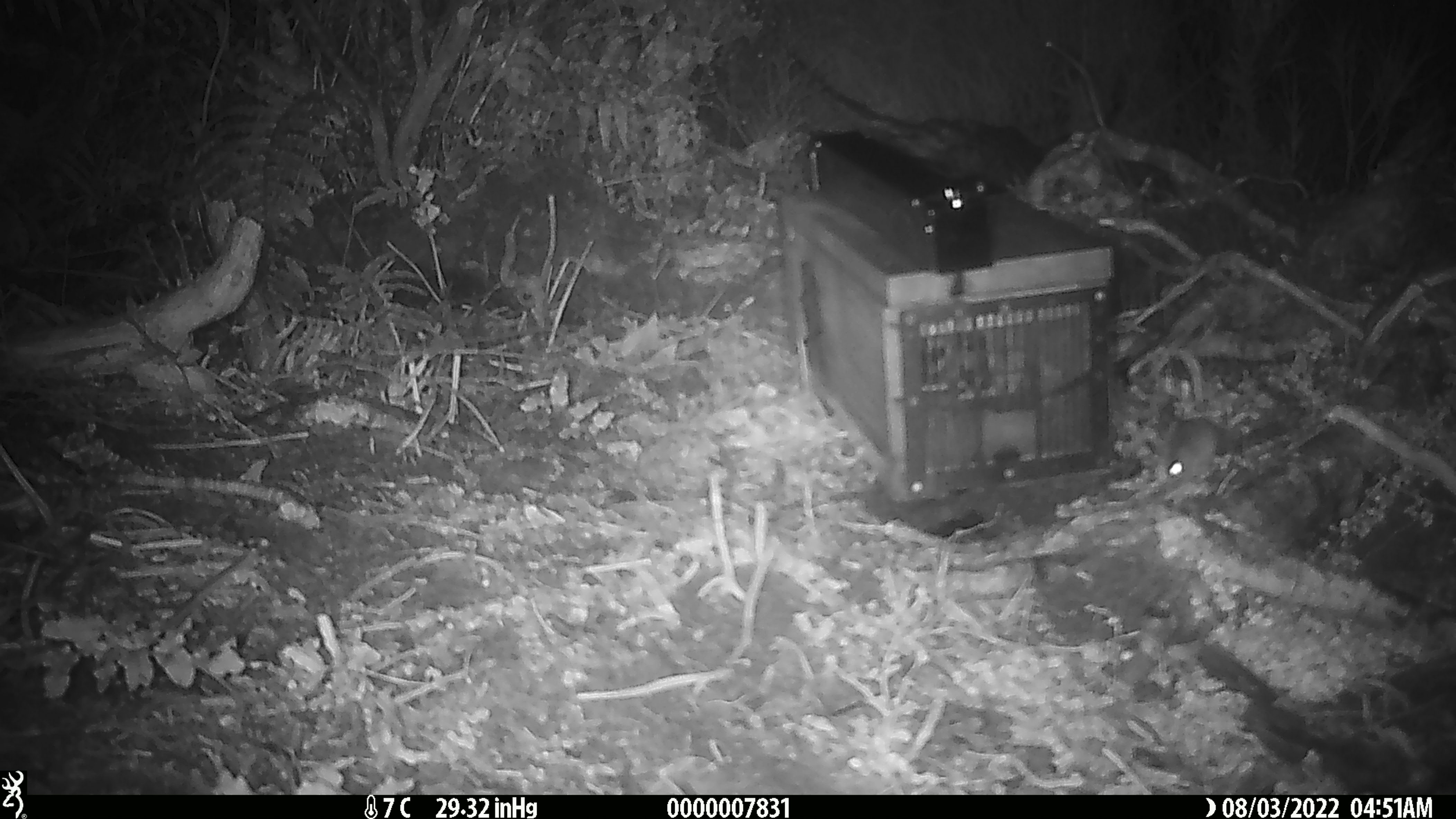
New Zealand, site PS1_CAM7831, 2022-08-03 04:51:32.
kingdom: Animalia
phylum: Chordata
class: Mammalia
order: Rodentia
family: Muridae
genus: Mus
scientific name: Mus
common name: mouse